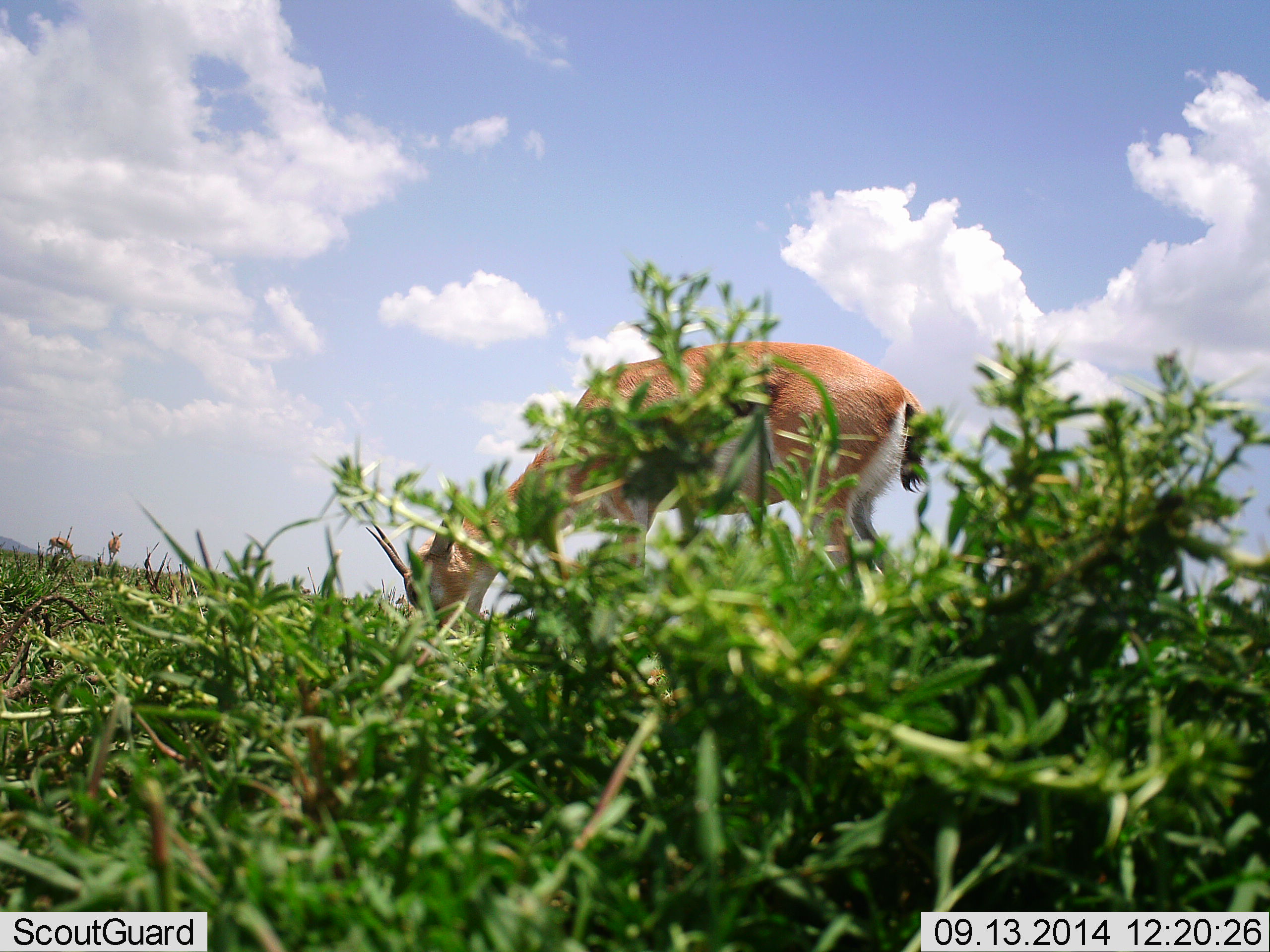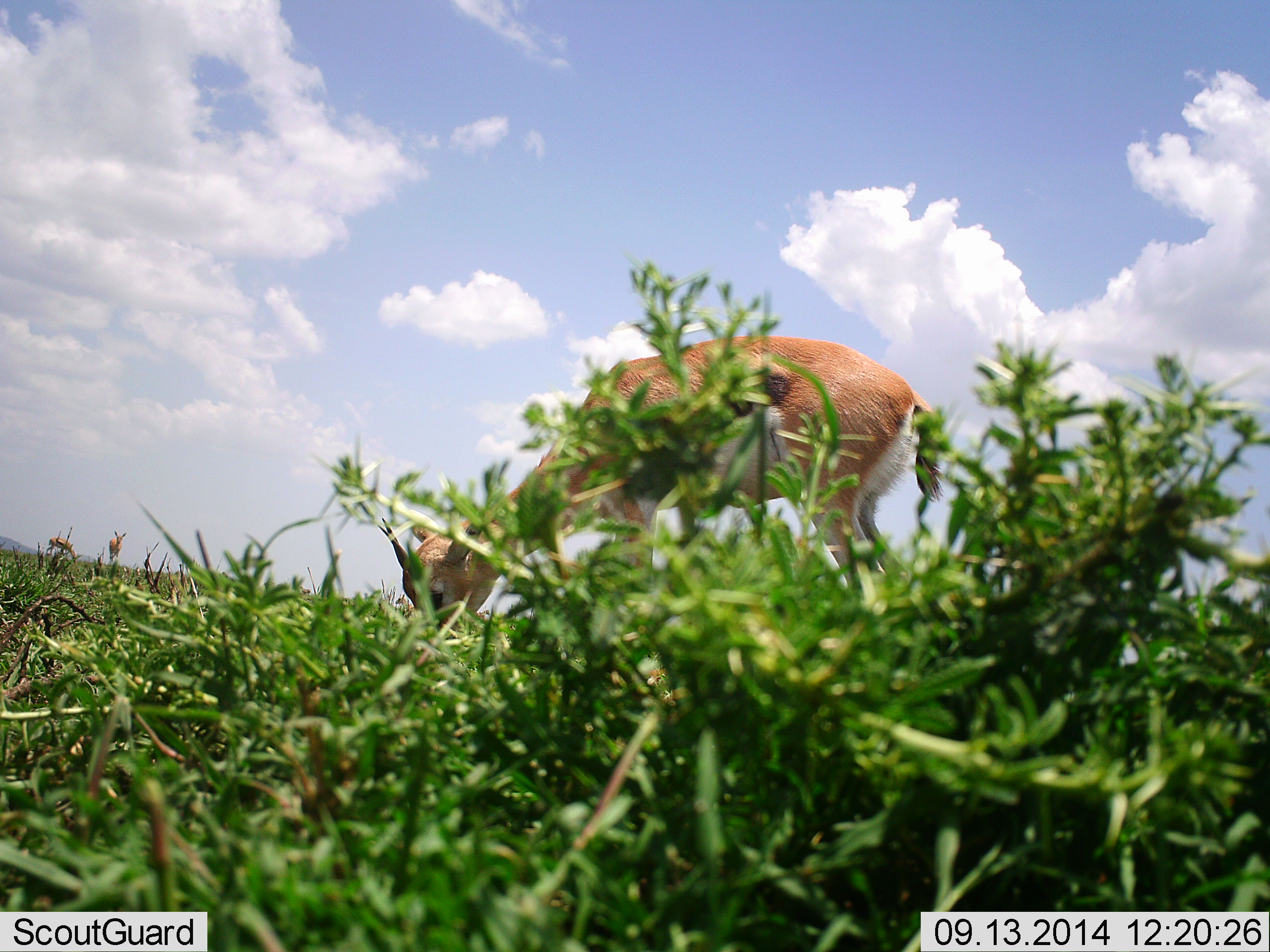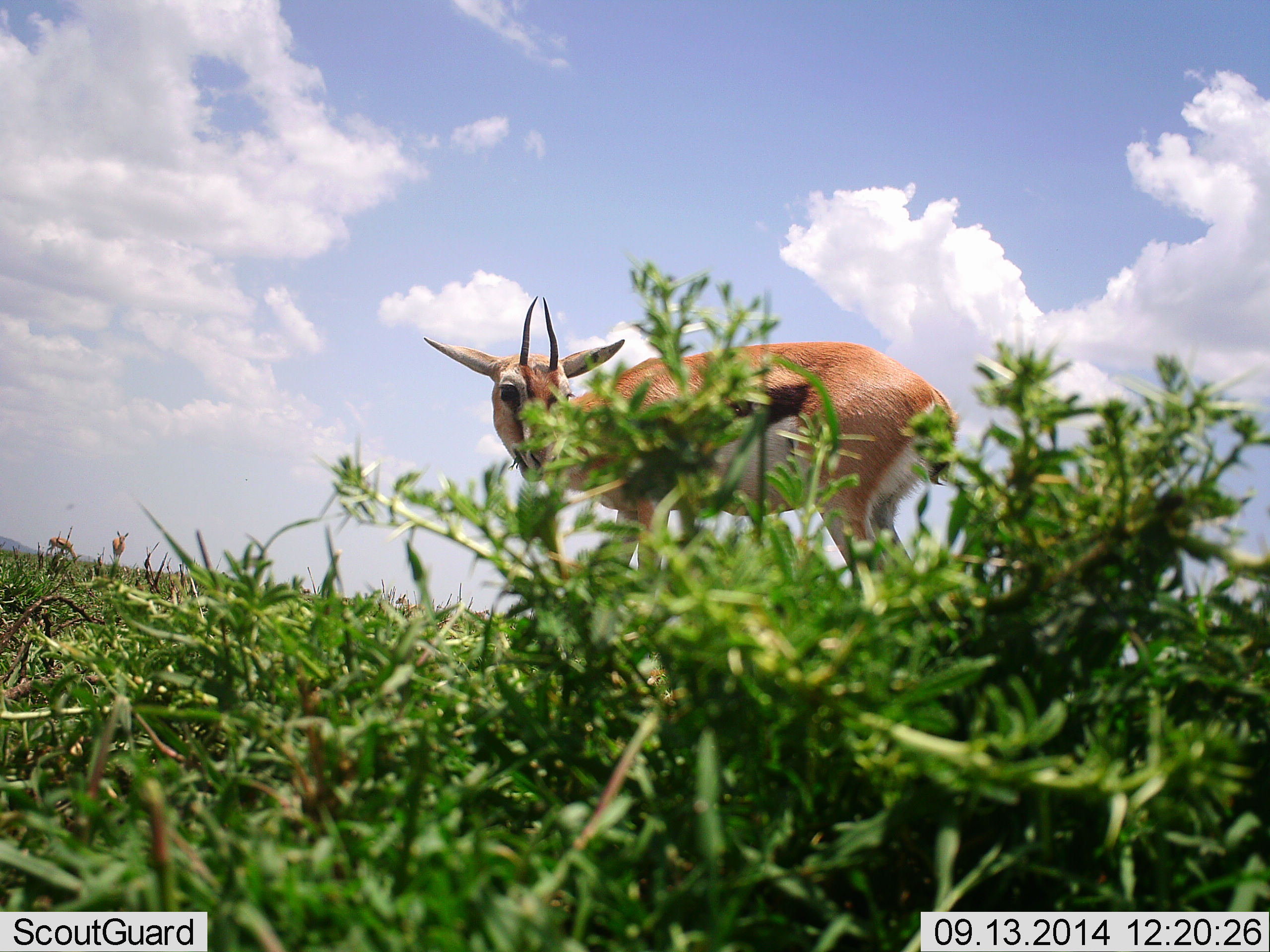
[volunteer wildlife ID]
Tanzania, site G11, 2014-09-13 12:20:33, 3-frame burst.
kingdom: Animalia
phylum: Chordata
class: Mammalia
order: Artiodactyla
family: Bovidae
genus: Eudorcas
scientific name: Eudorcas thomsonii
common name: thomson's gazelle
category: gazellethomsons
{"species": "gazellethomsons (thomson's gazelle) (Eudorcas thomsonii)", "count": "1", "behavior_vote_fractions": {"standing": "30%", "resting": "0%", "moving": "10%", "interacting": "0%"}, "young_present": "0%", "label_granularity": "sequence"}